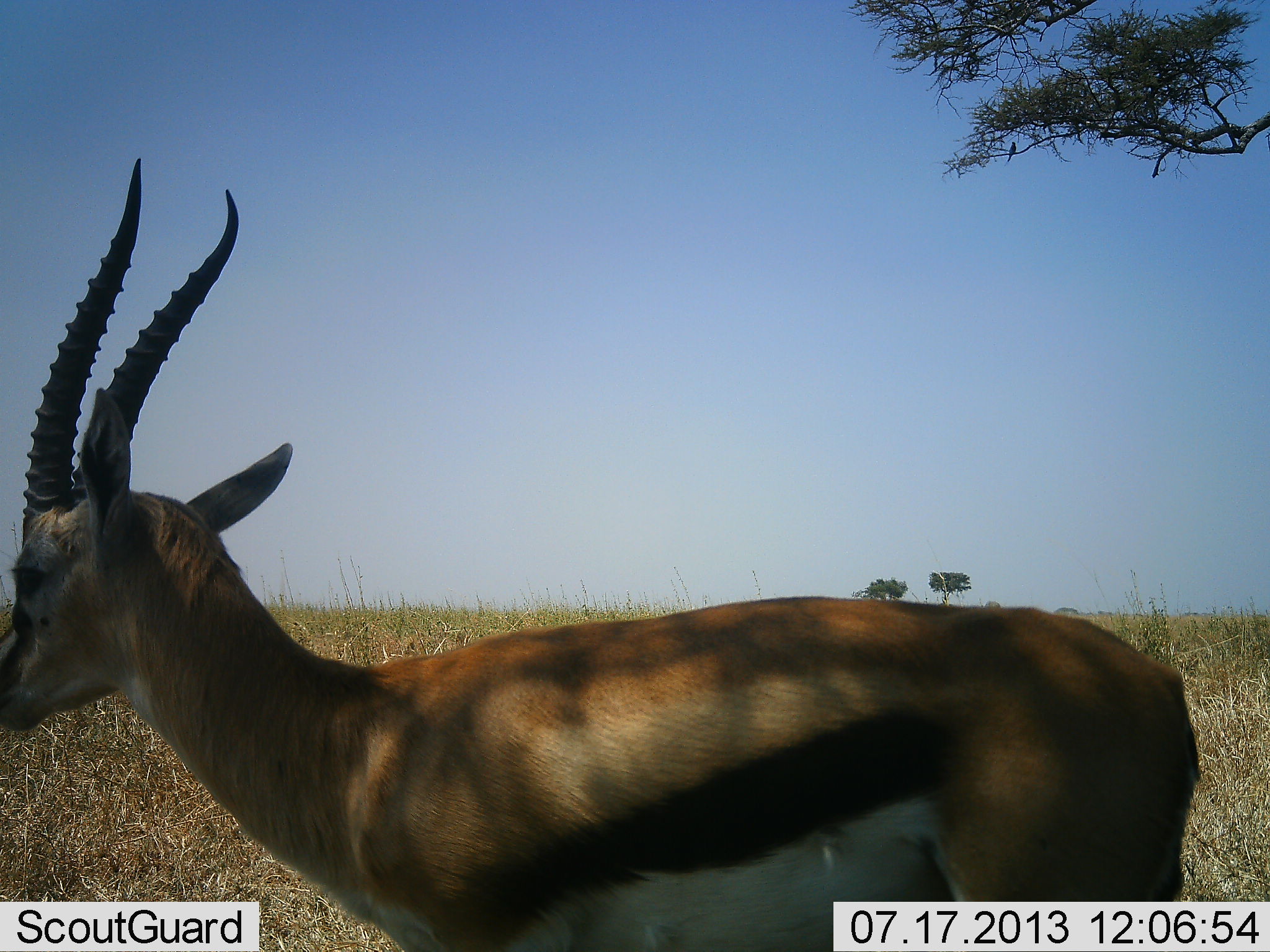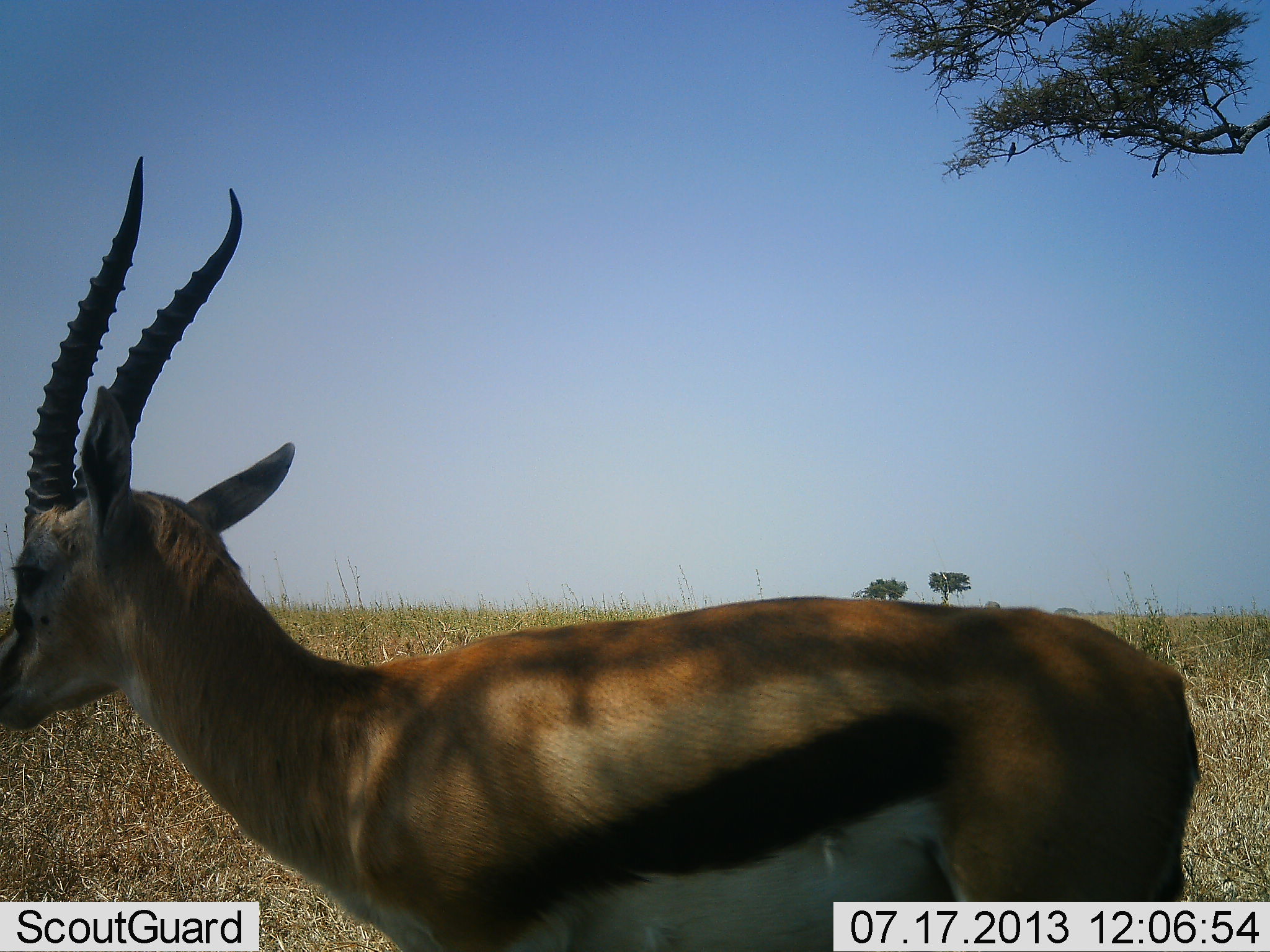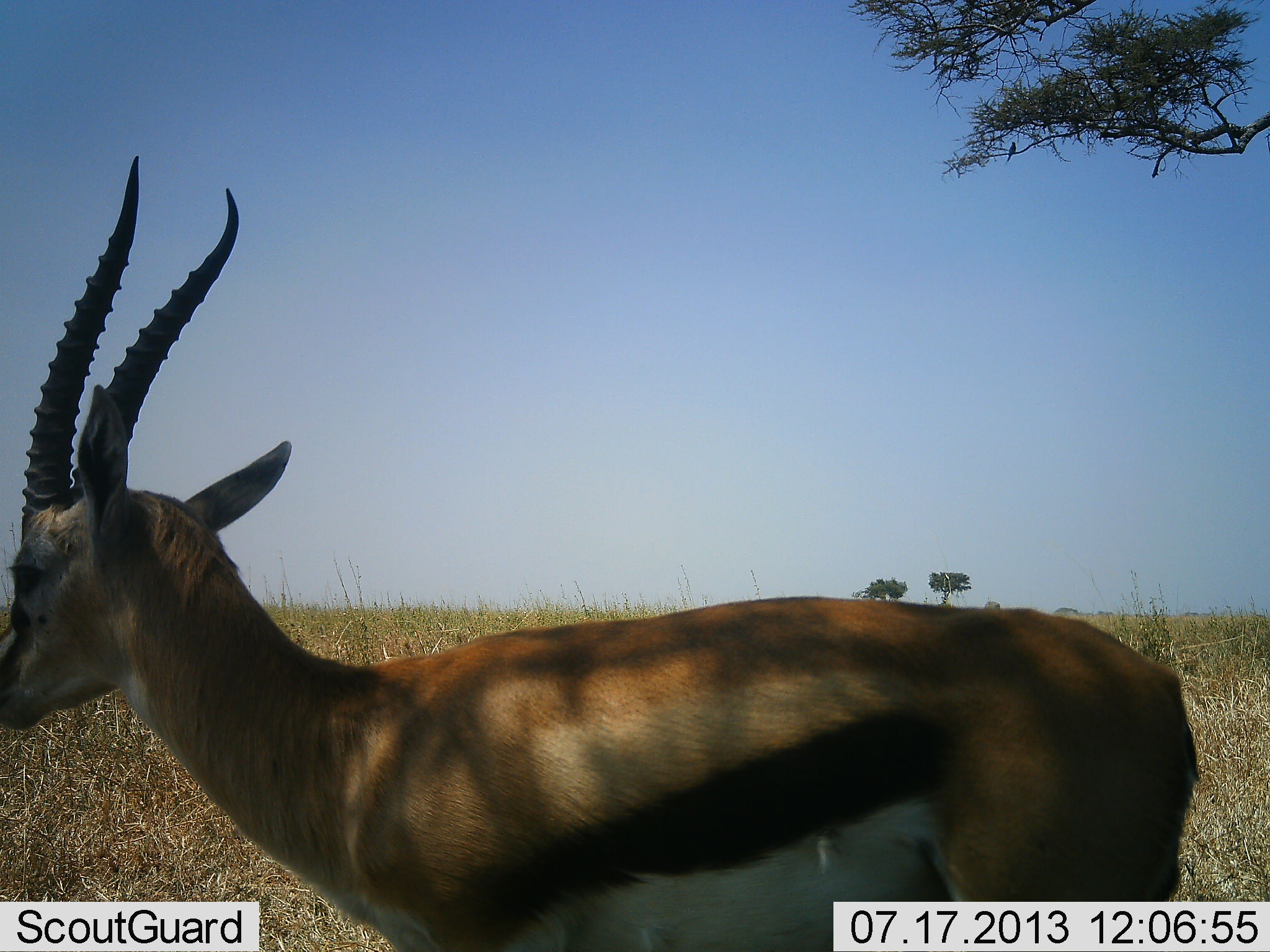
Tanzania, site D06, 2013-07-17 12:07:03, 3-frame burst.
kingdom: Animalia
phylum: Chordata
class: Mammalia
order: Artiodactyla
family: Bovidae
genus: Eudorcas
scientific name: Eudorcas thomsonii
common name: thomson's gazelle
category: gazellethomsons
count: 1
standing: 100%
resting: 0%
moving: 0%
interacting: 0%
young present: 0%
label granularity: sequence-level